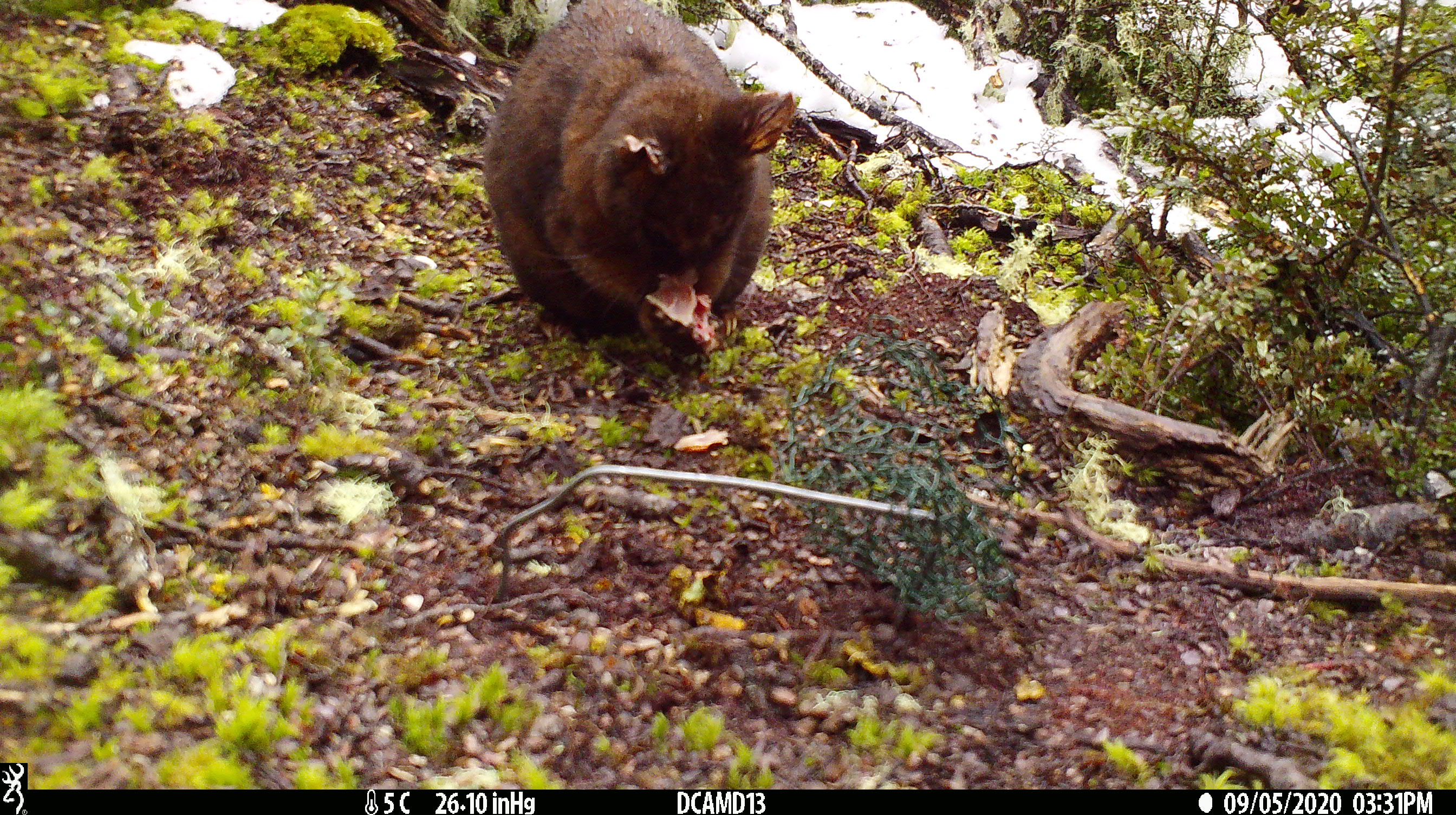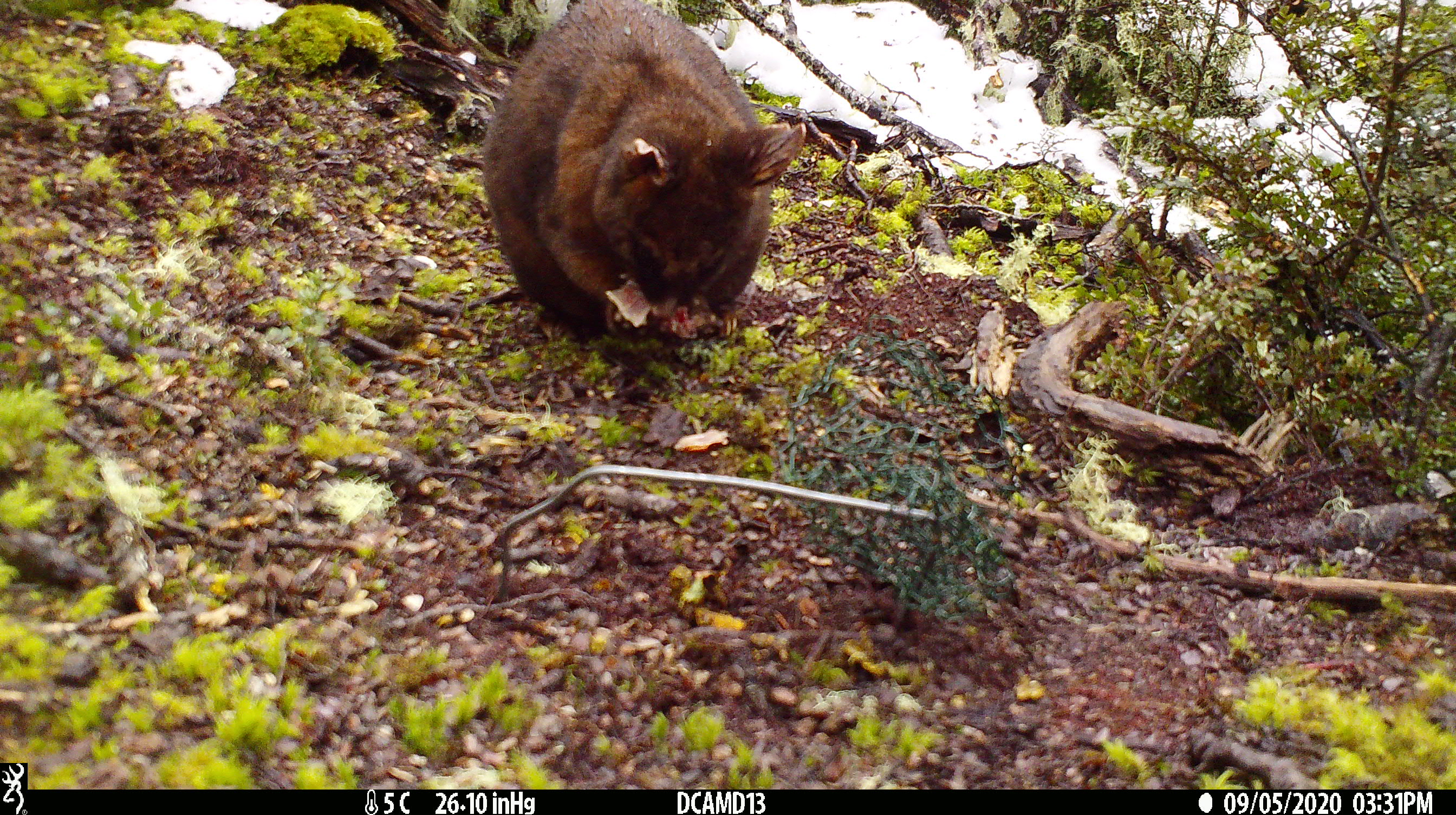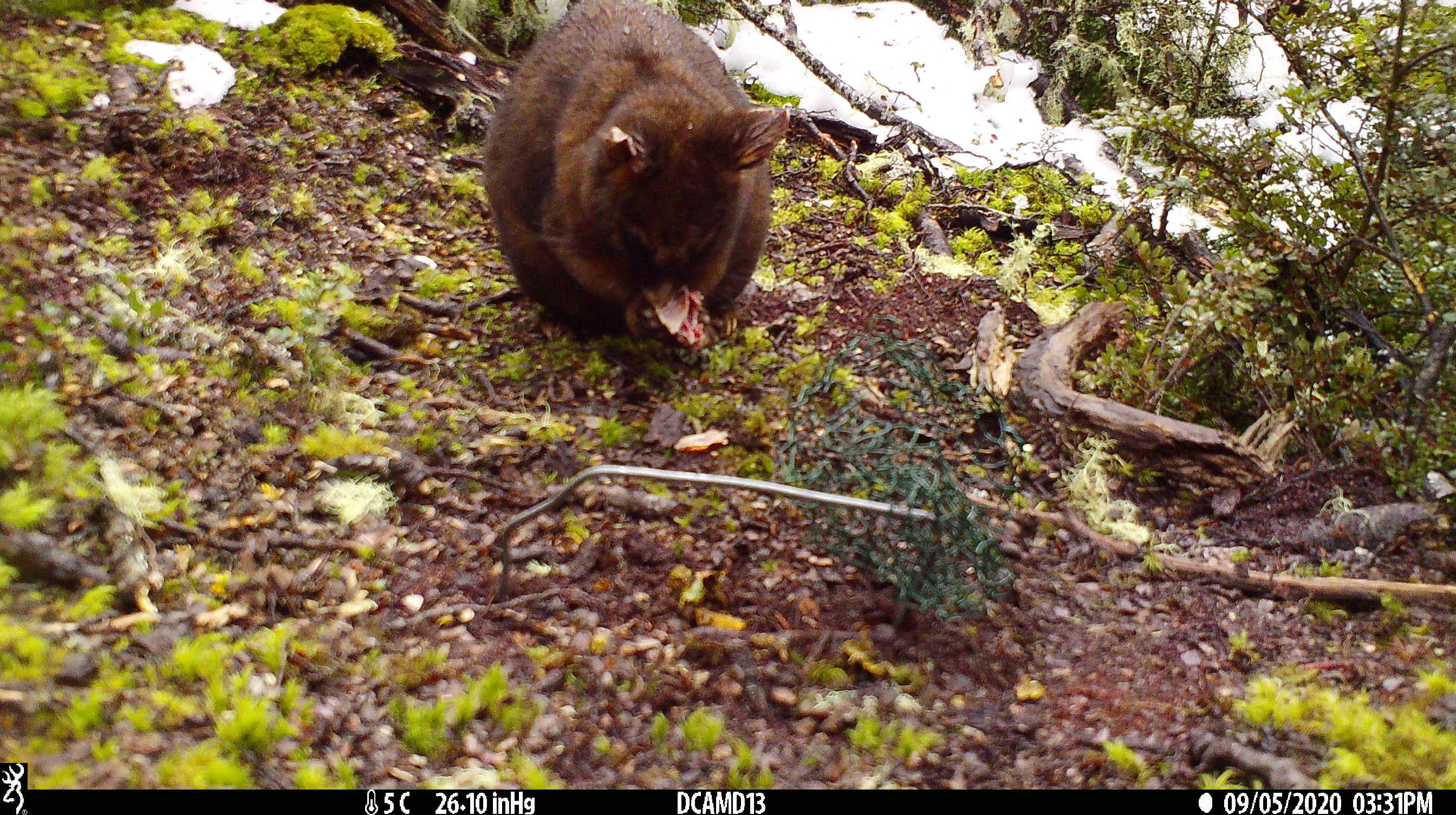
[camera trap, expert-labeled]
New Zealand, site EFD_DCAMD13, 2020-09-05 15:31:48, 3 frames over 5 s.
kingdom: Animalia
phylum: Chordata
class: Mammalia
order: Diprotodontia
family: Phalangeridae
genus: Trichosurus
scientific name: Trichosurus vulpecula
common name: common brushtail possum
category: possum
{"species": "possum (common brushtail possum) (Trichosurus vulpecula)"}